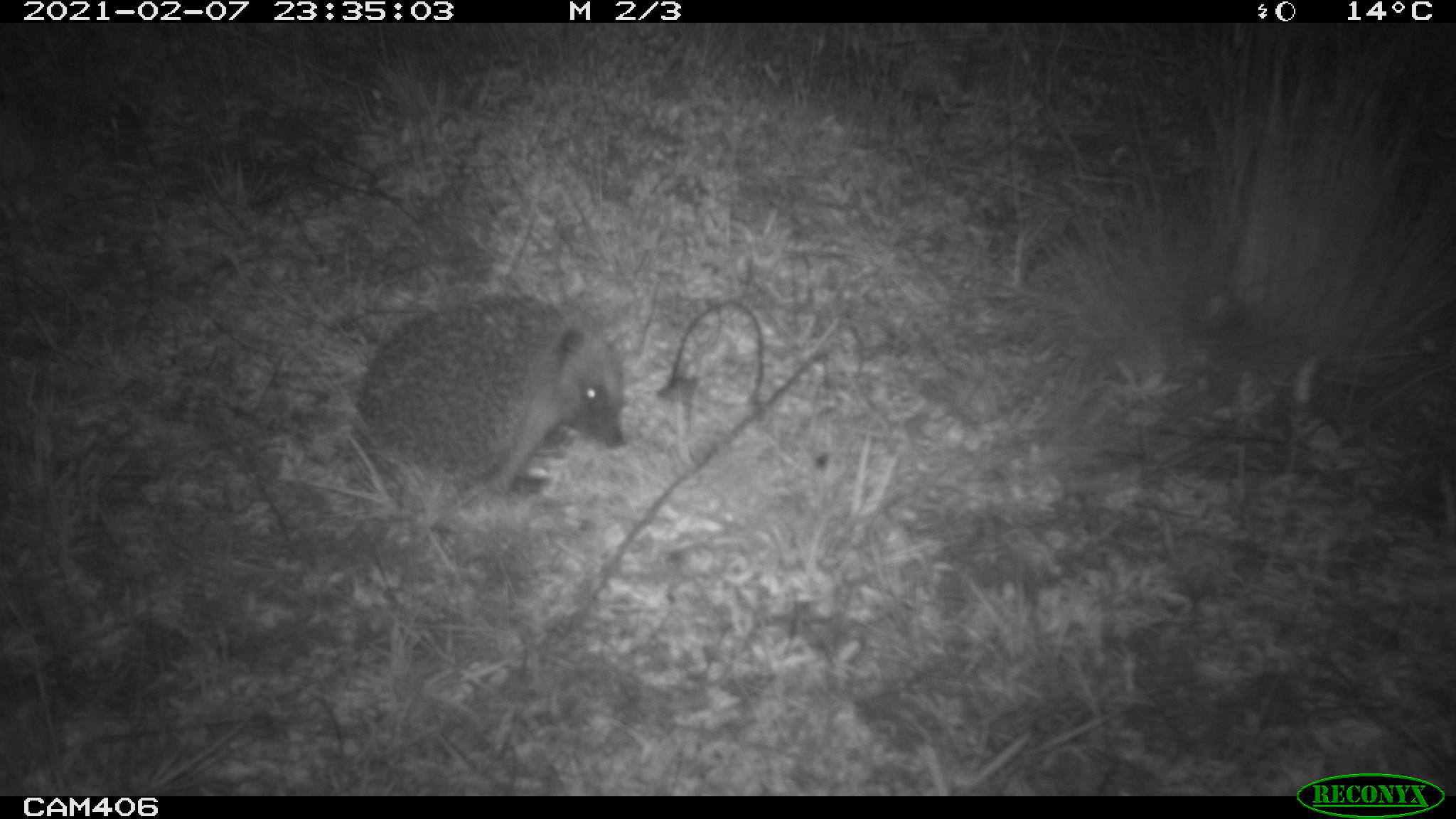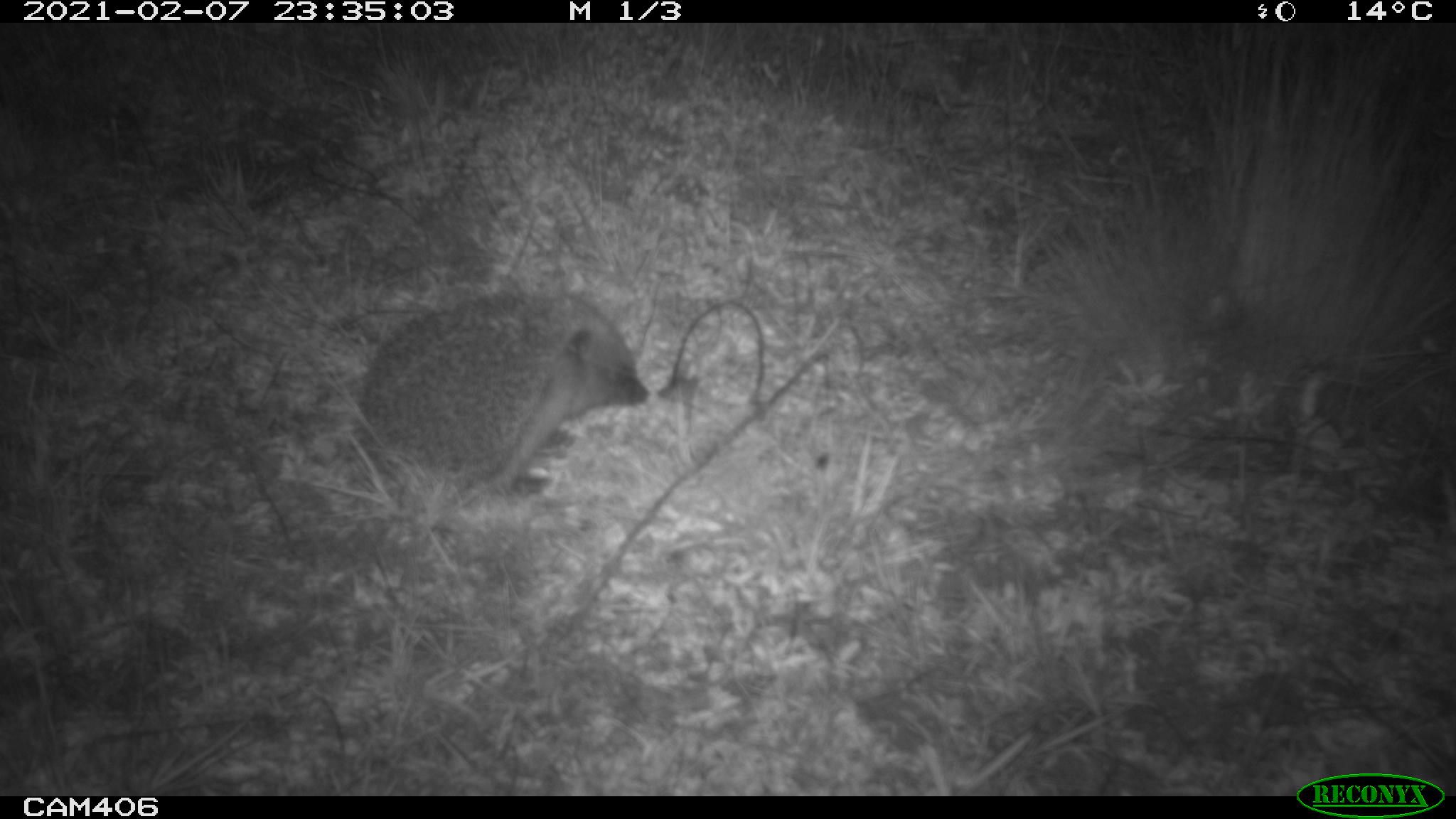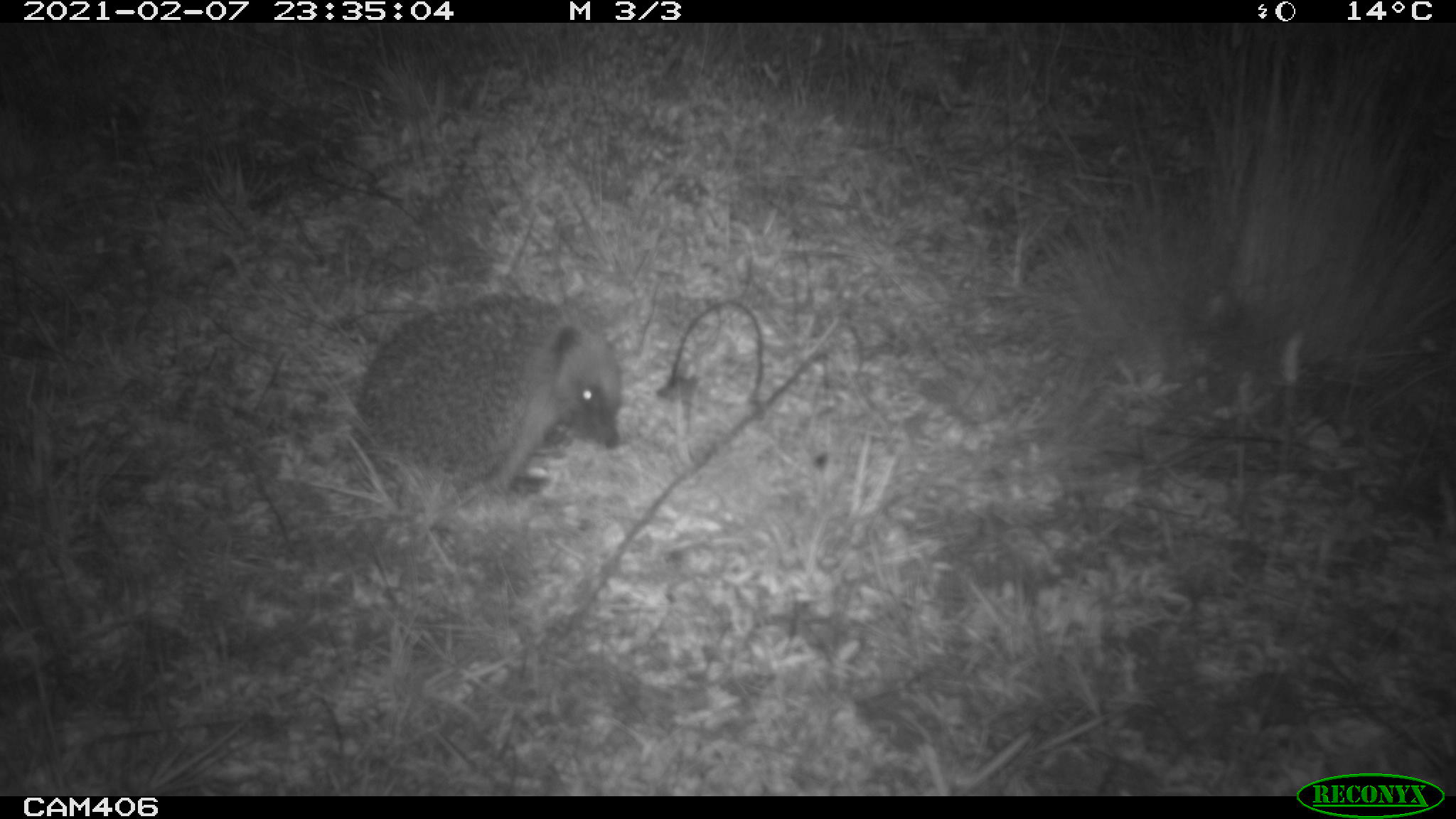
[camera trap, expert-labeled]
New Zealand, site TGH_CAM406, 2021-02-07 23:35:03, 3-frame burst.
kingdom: Animalia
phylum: Chordata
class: Mammalia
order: Eulipotyphla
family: Erinaceidae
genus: Erinaceus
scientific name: Erinaceus europaeus europaeus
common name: european hedgehog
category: hedgehog